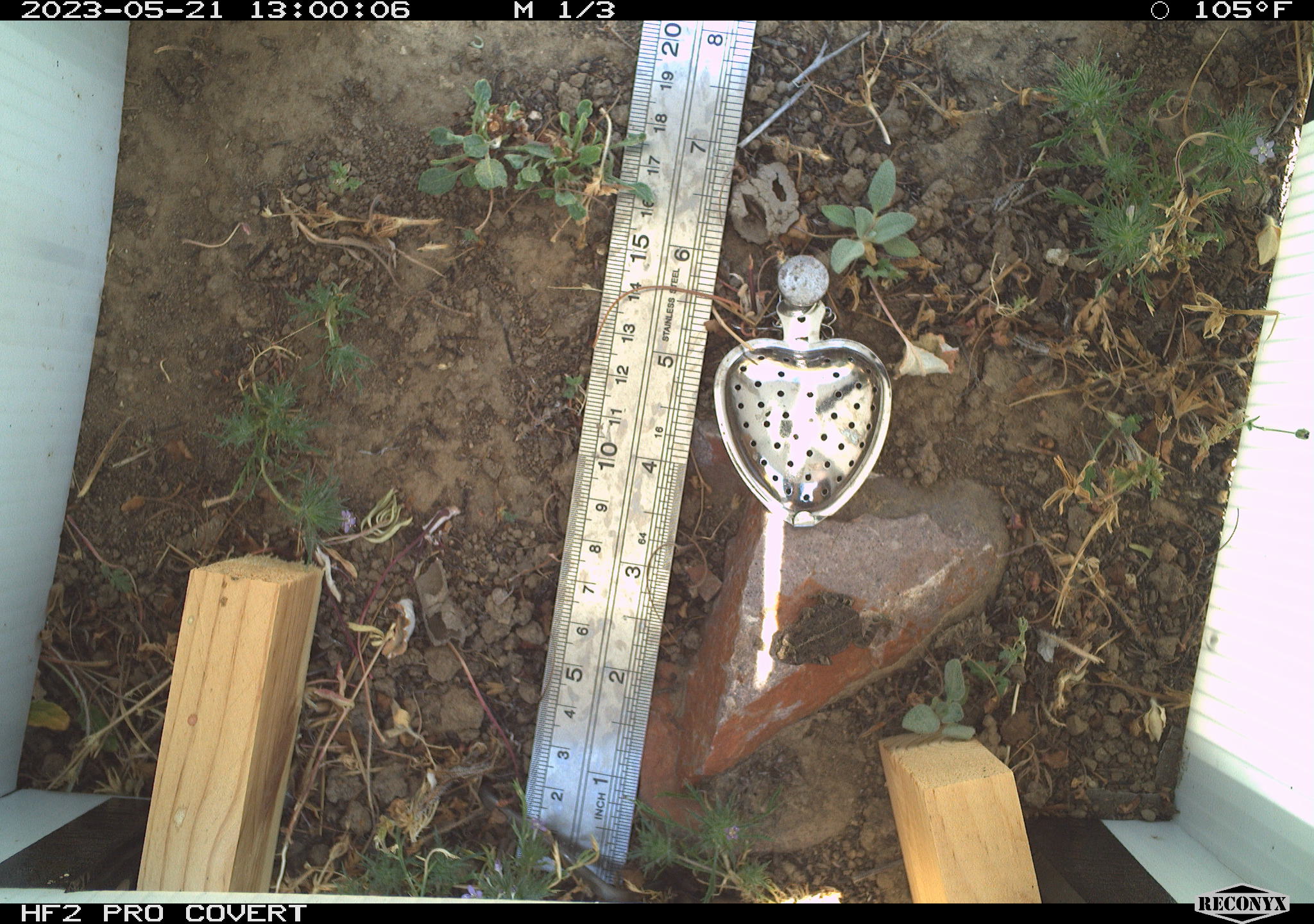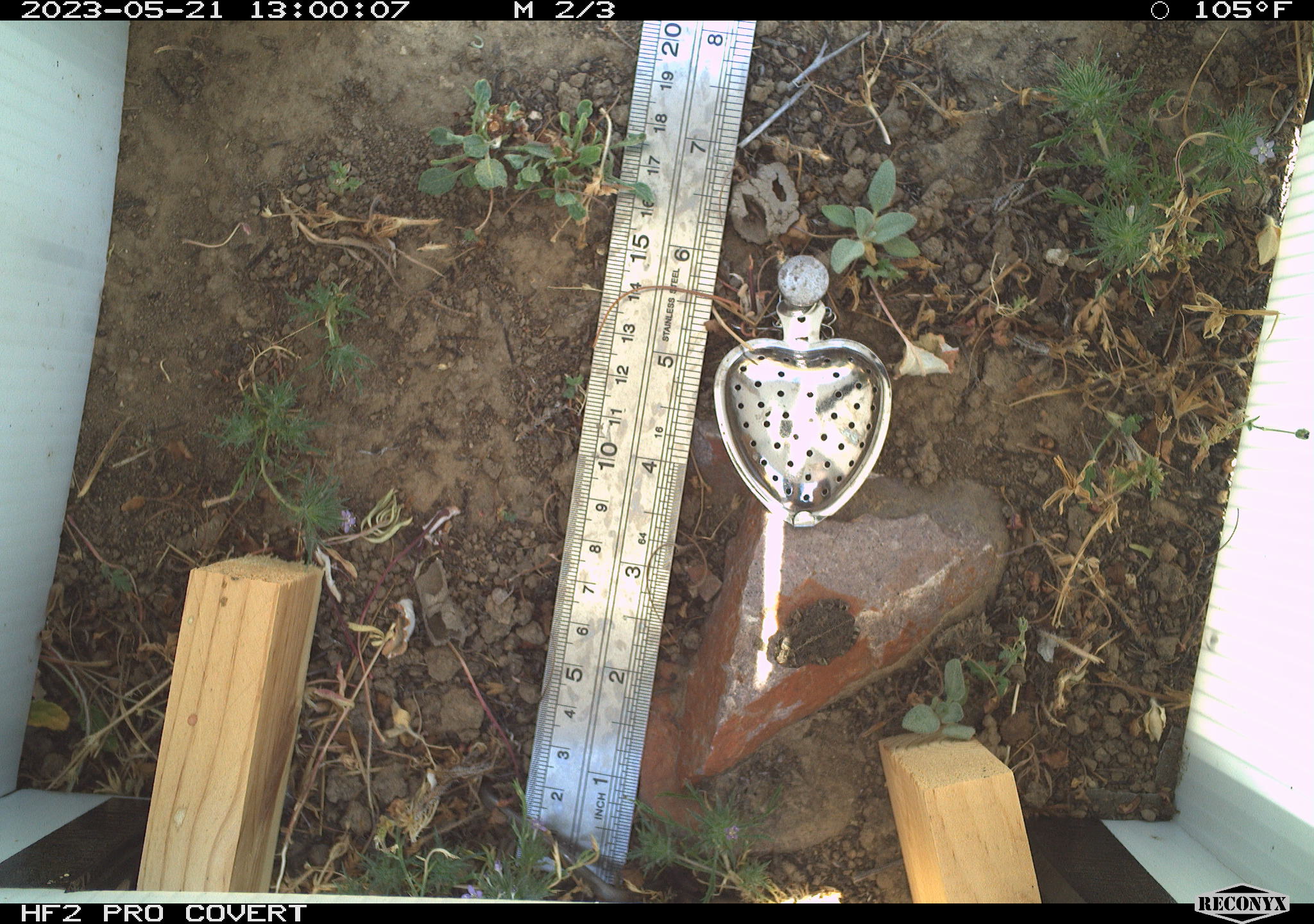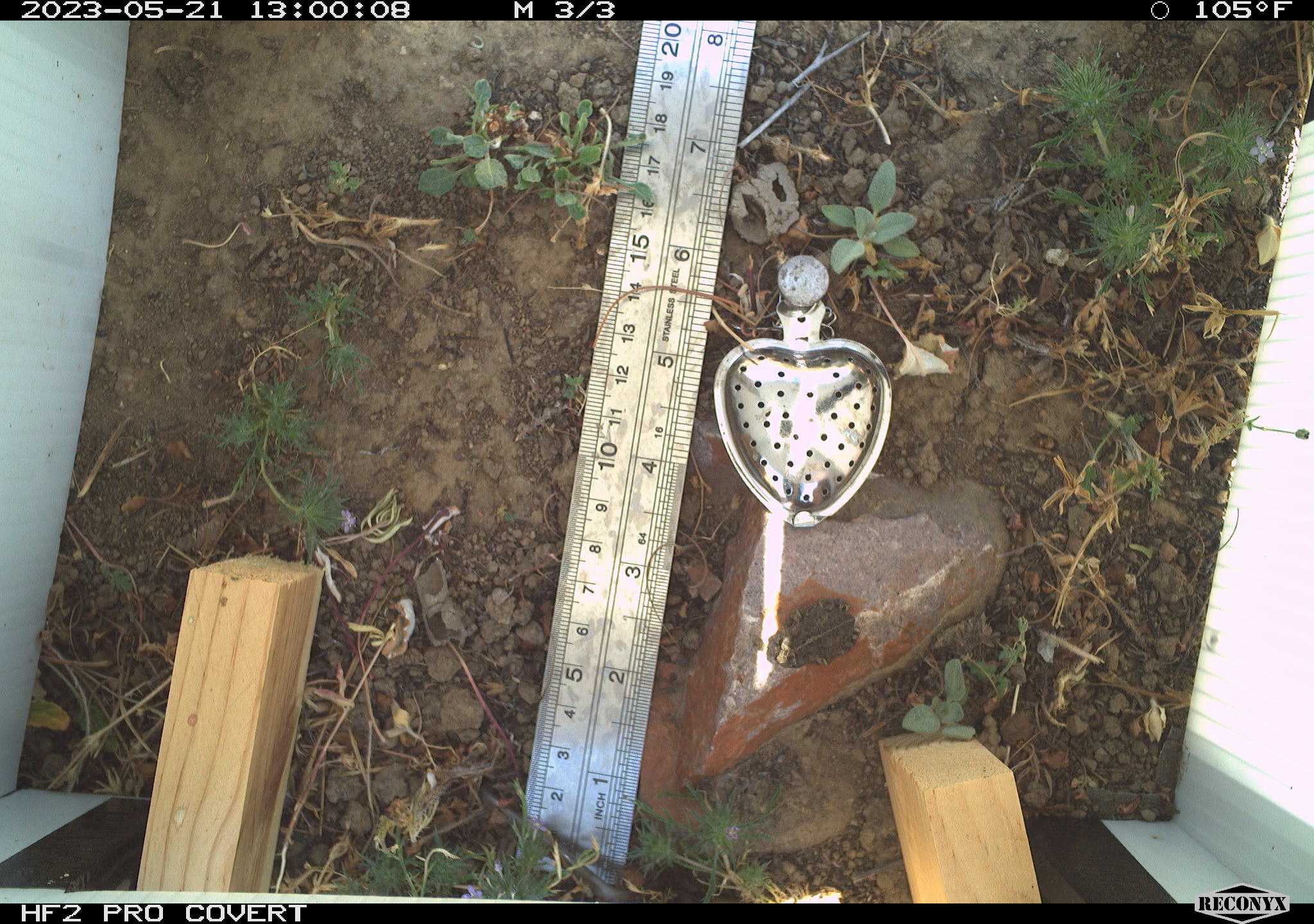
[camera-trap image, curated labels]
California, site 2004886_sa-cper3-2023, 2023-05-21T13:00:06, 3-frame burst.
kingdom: Animalia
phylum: Chordata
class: Amphibia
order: Anura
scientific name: Anura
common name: frogs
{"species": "frogs (Anura)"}